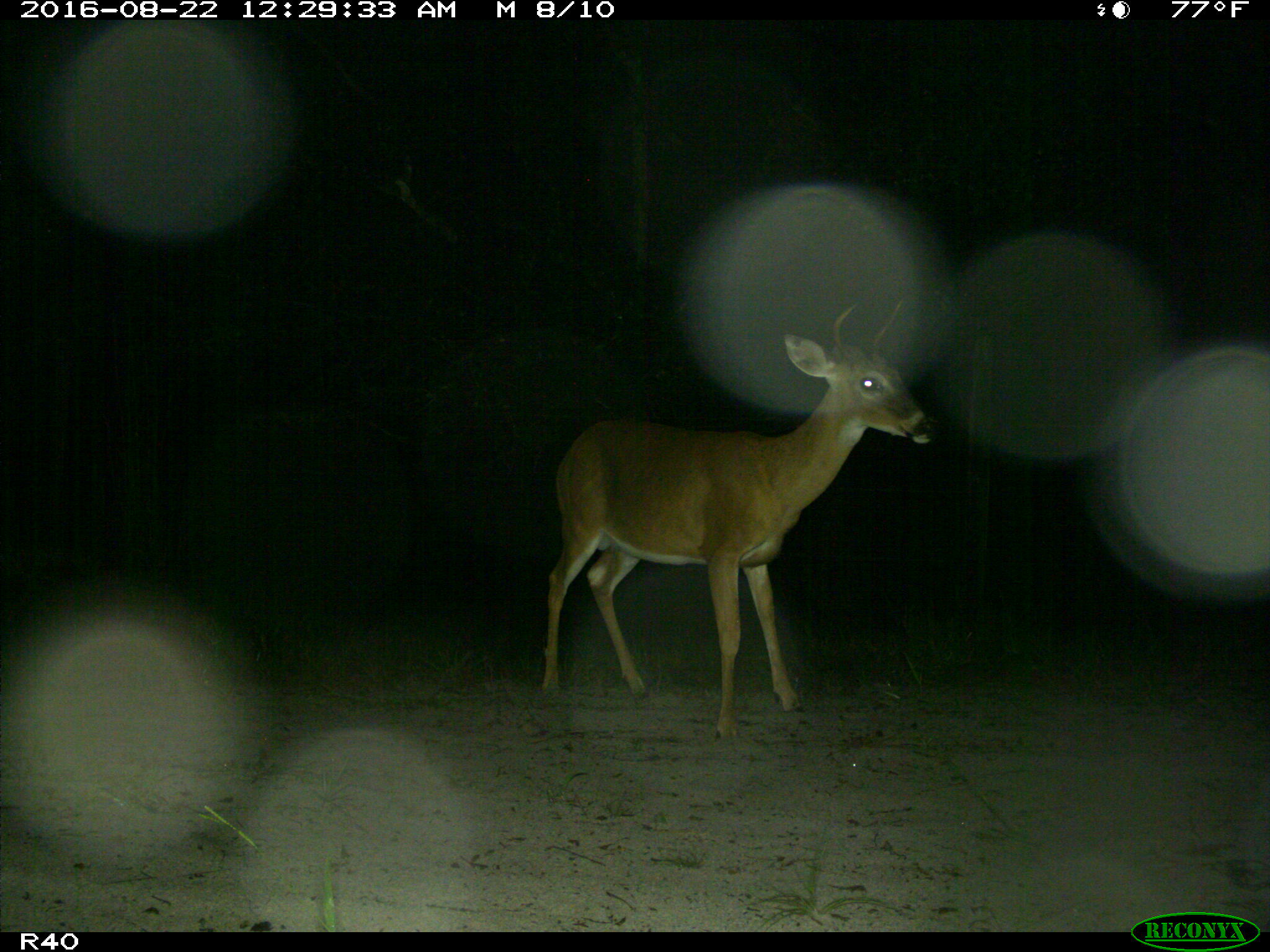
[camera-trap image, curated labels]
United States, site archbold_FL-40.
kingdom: Animalia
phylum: Chordata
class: Mammalia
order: Artiodactyla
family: Cervidae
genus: Odocoileus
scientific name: Odocoileus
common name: deer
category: unidentified deer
Unidentified deer (deer) (Odocoileus).